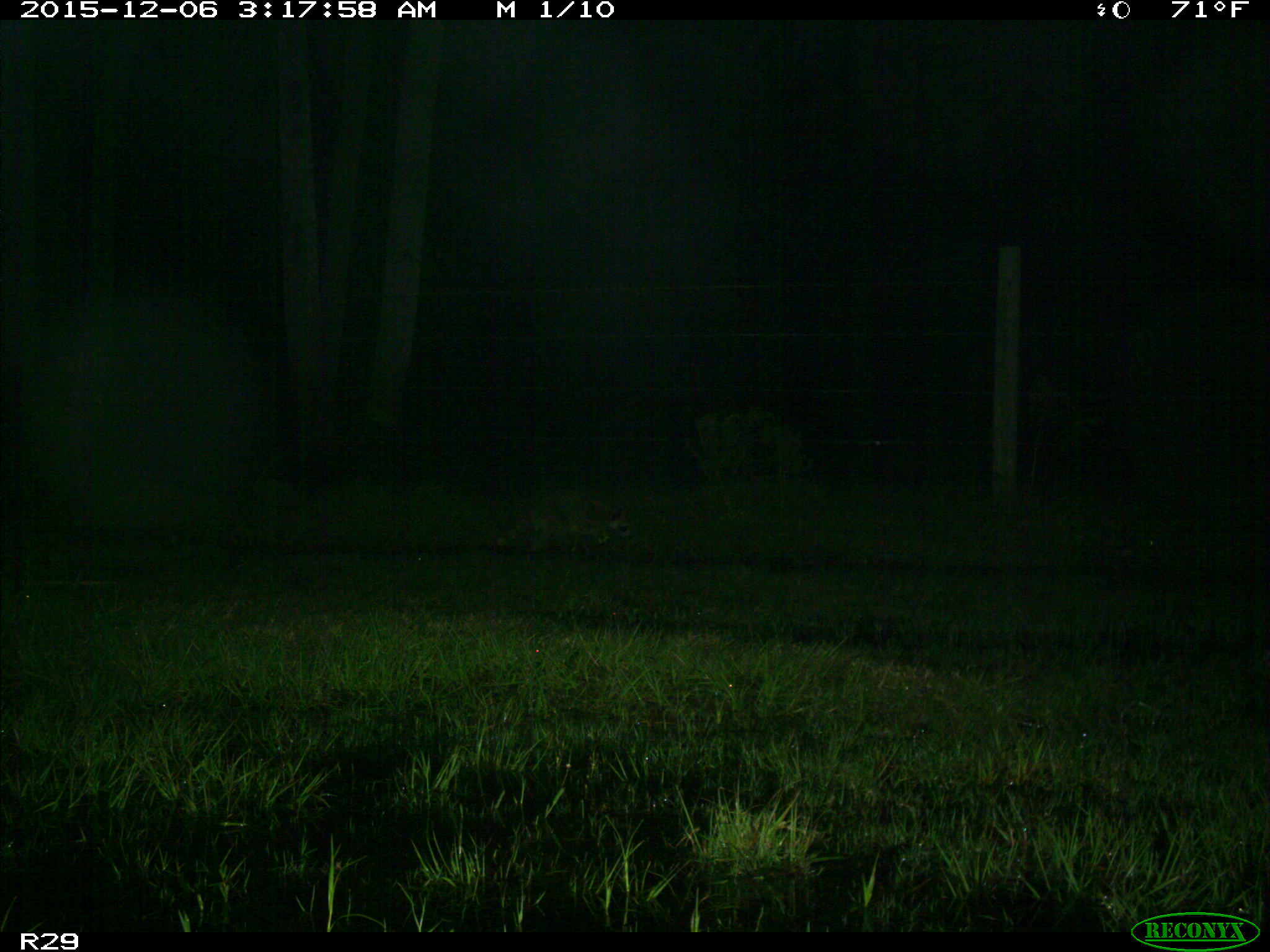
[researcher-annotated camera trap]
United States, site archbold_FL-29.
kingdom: Animalia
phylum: Chordata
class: Mammalia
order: Carnivora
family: Procyonidae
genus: Procyon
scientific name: Procyon lotor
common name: common raccoon